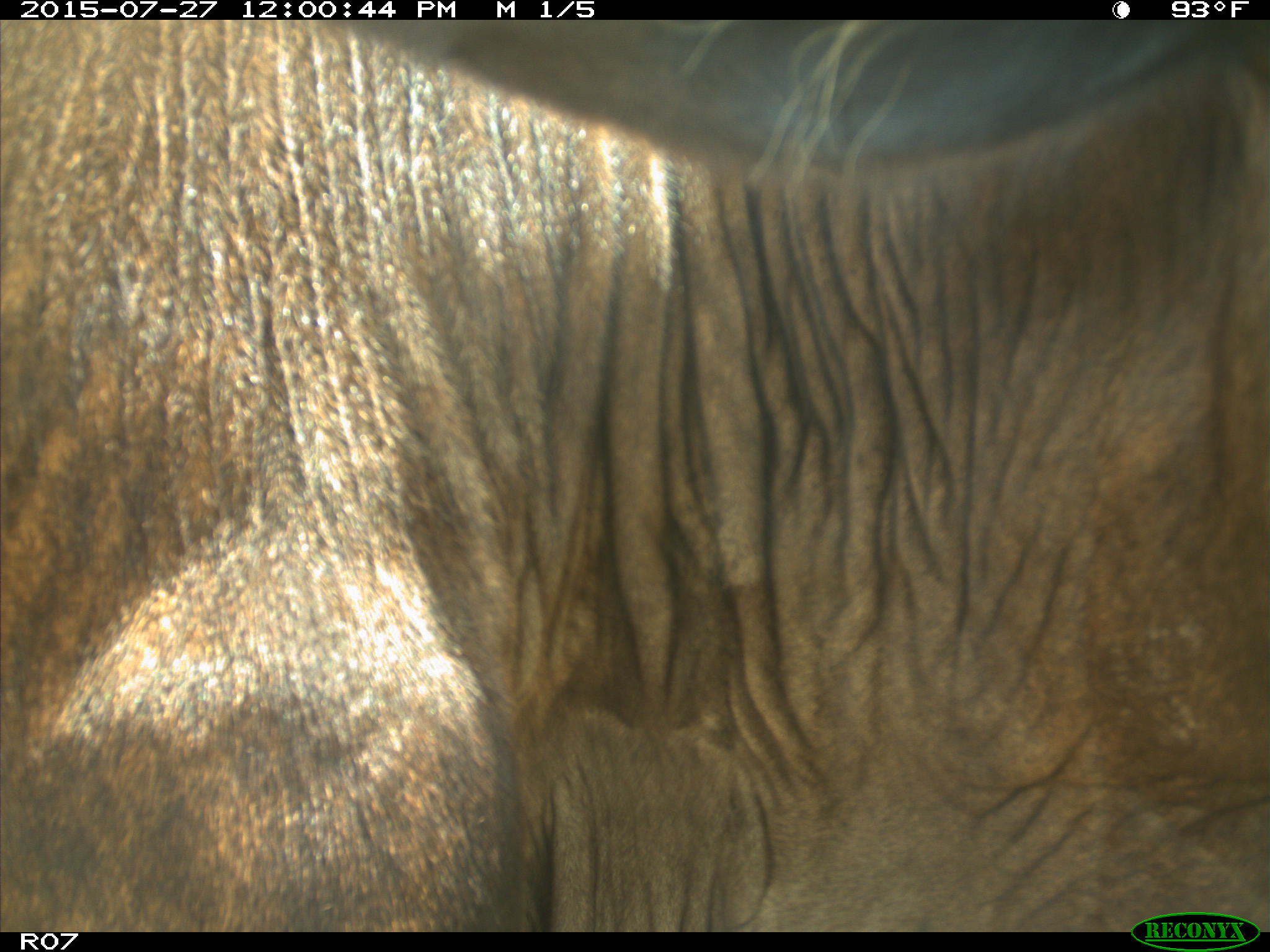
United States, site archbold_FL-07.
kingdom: Animalia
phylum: Chordata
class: Mammalia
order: Artiodactyla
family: Bovidae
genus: Bos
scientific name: Bos taurus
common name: domestic cow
Bos taurus (domestic cow).